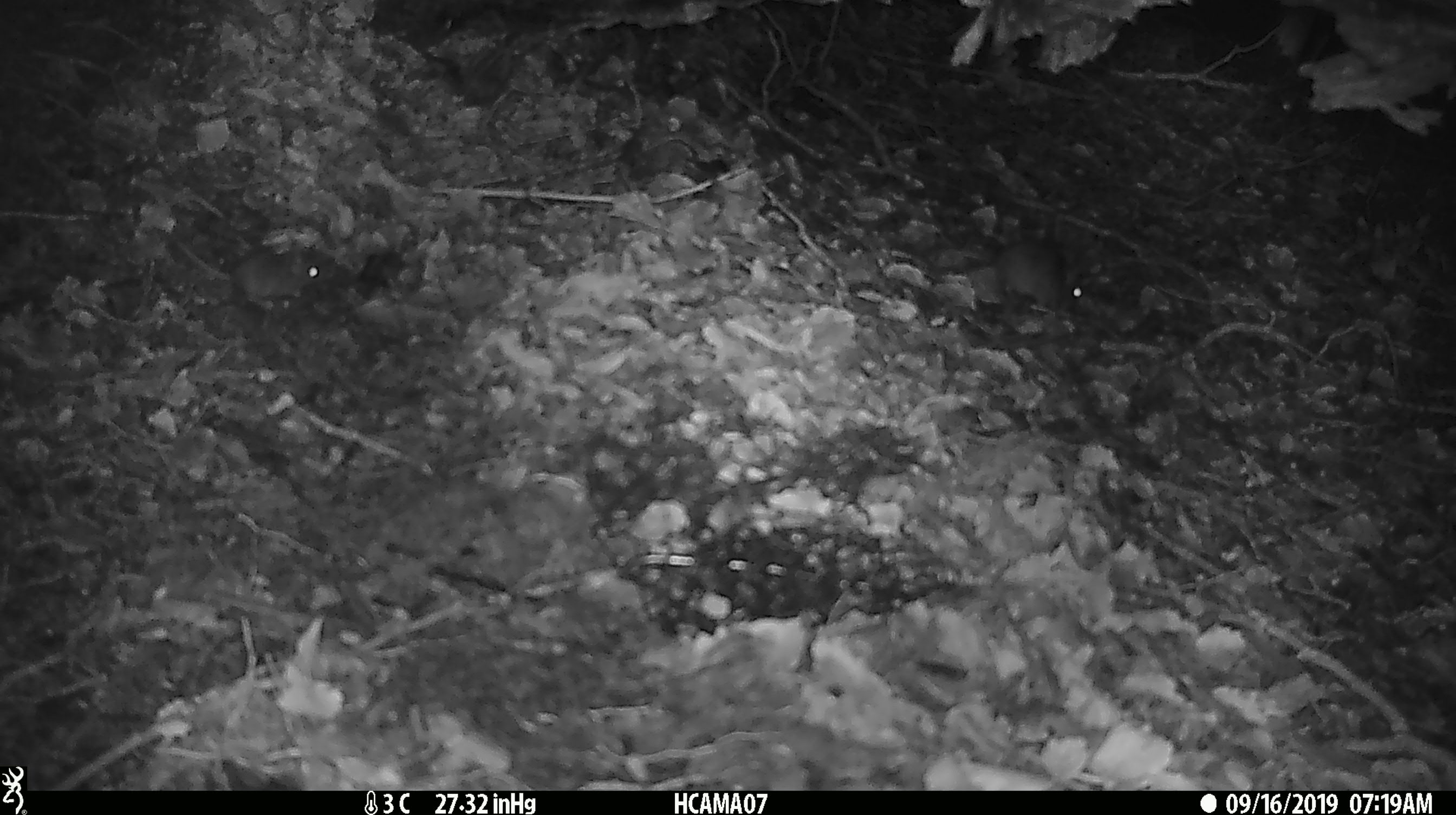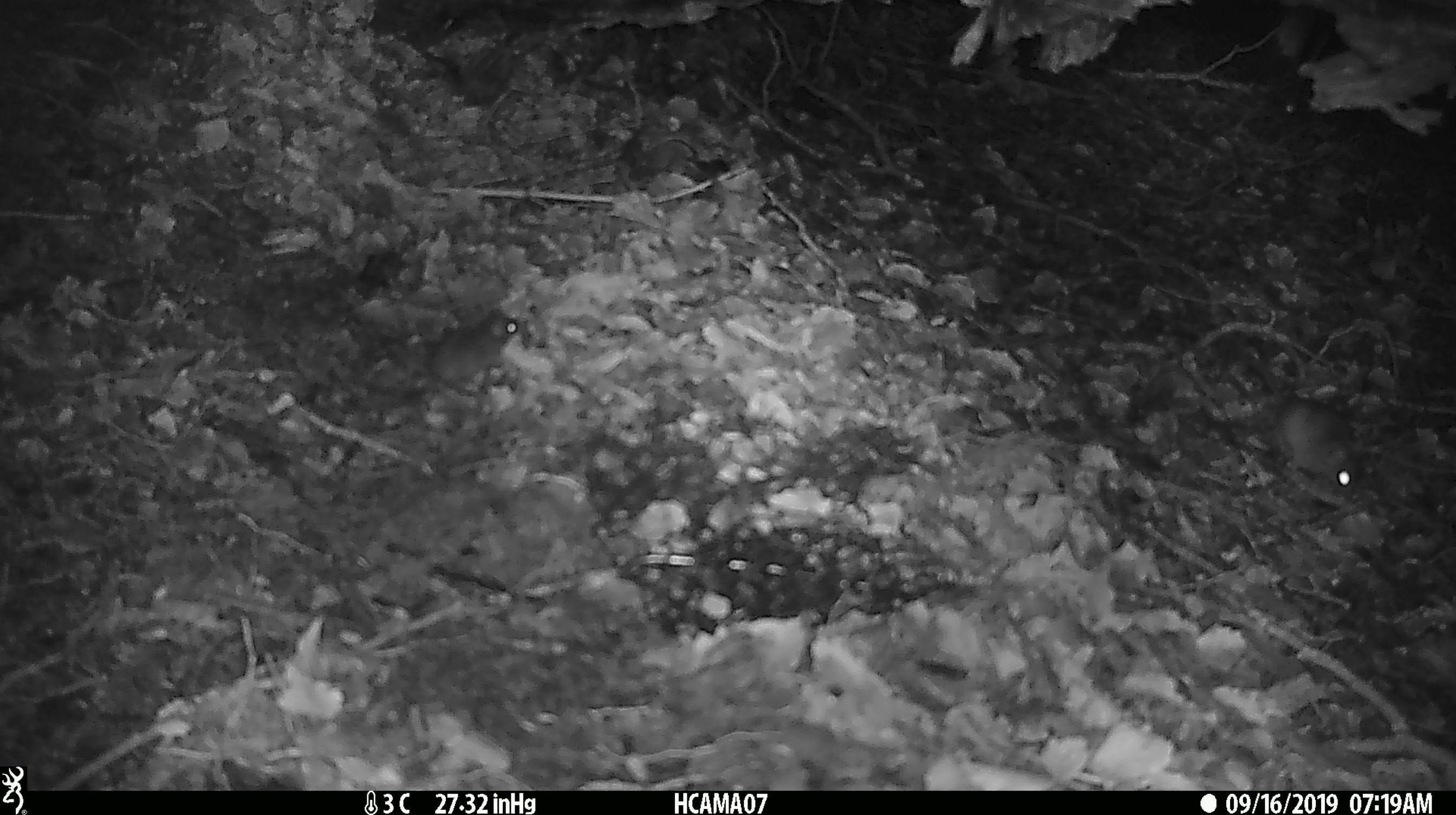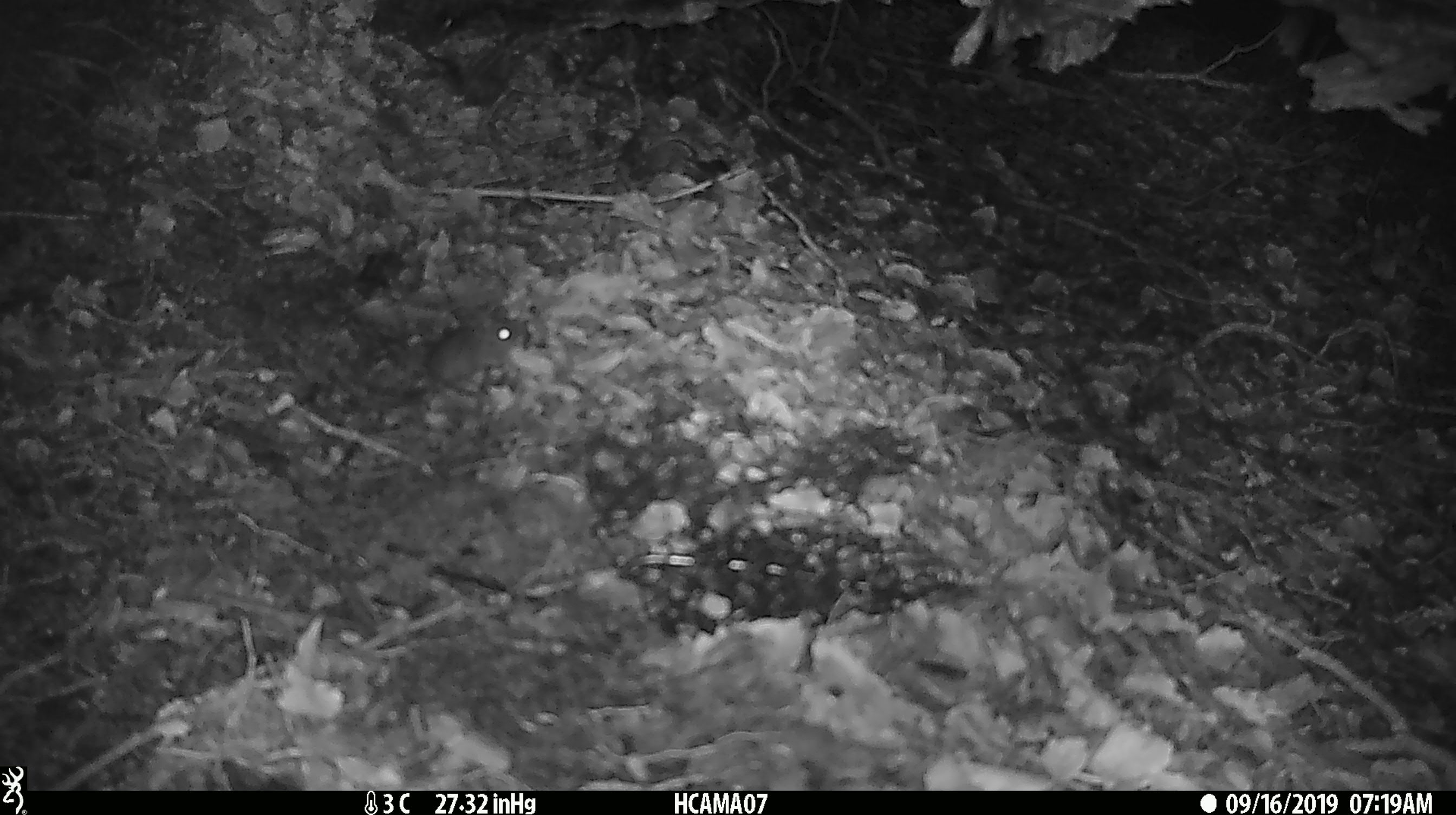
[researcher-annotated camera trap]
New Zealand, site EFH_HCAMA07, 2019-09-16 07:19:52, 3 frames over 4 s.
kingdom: Animalia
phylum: Chordata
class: Mammalia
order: Rodentia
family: Muridae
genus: Mus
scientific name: Mus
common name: mouse